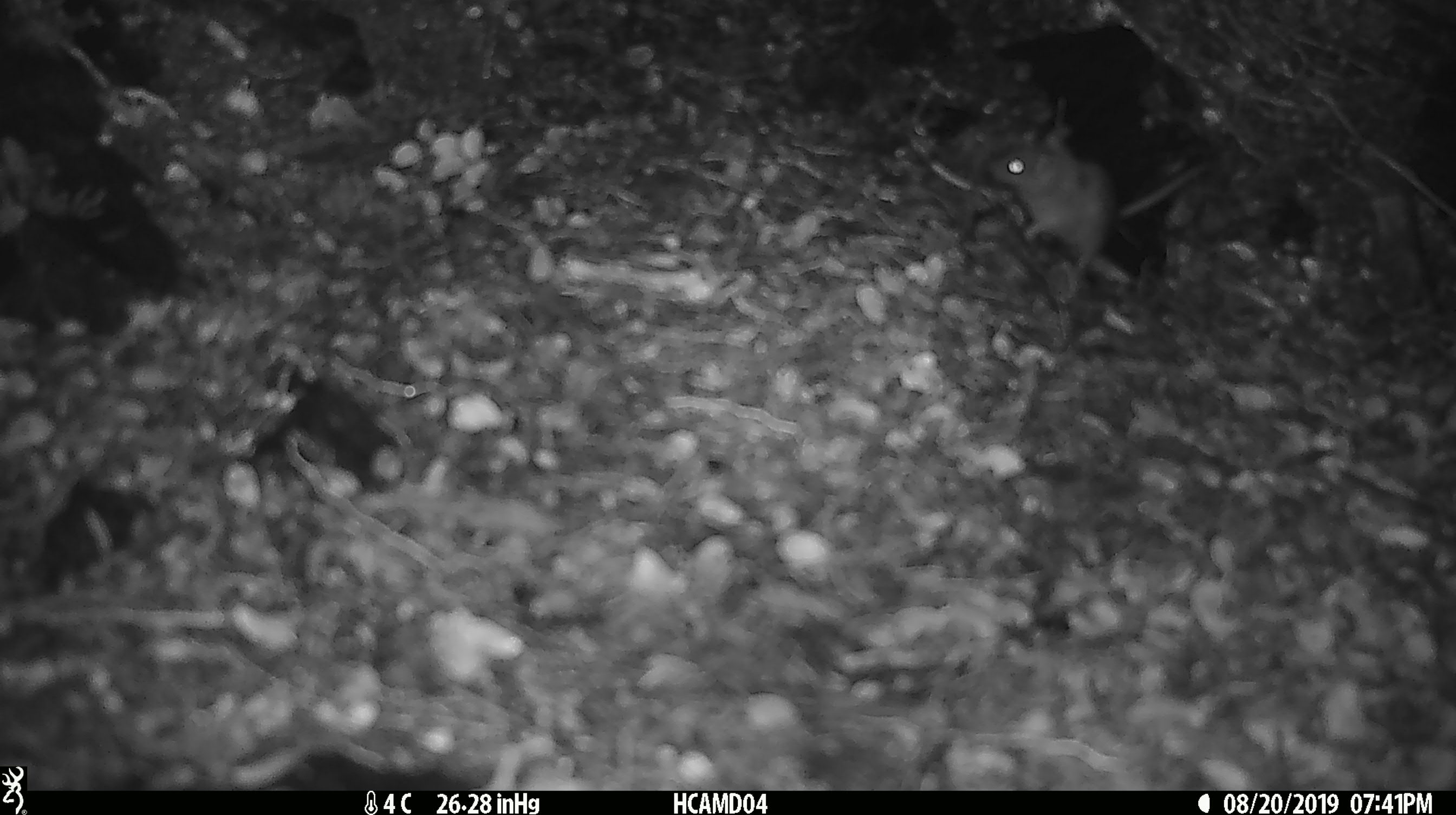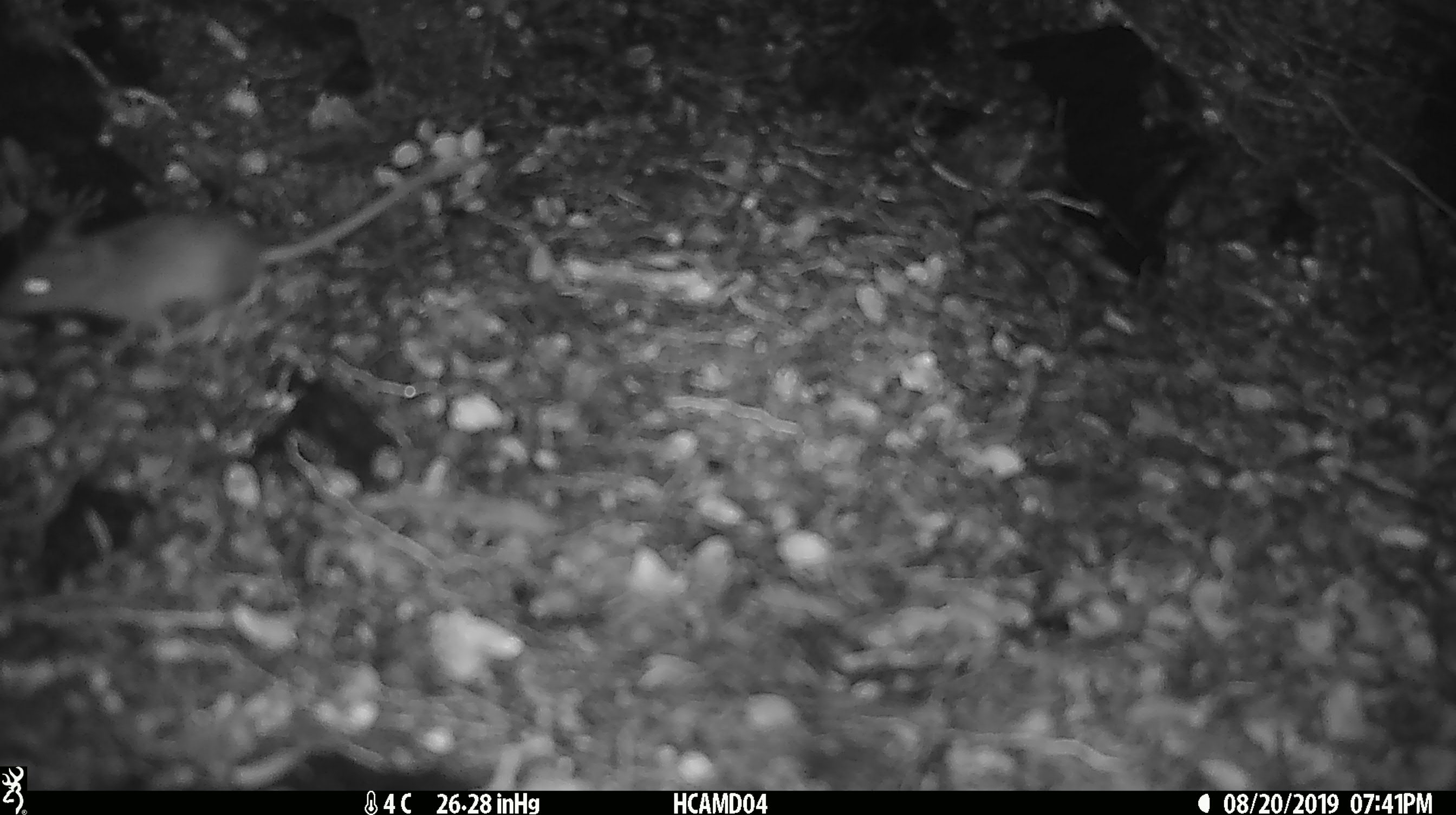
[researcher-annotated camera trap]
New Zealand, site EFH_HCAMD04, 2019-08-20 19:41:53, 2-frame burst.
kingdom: Animalia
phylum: Chordata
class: Mammalia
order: Rodentia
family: Muridae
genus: Mus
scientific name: Mus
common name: mouse